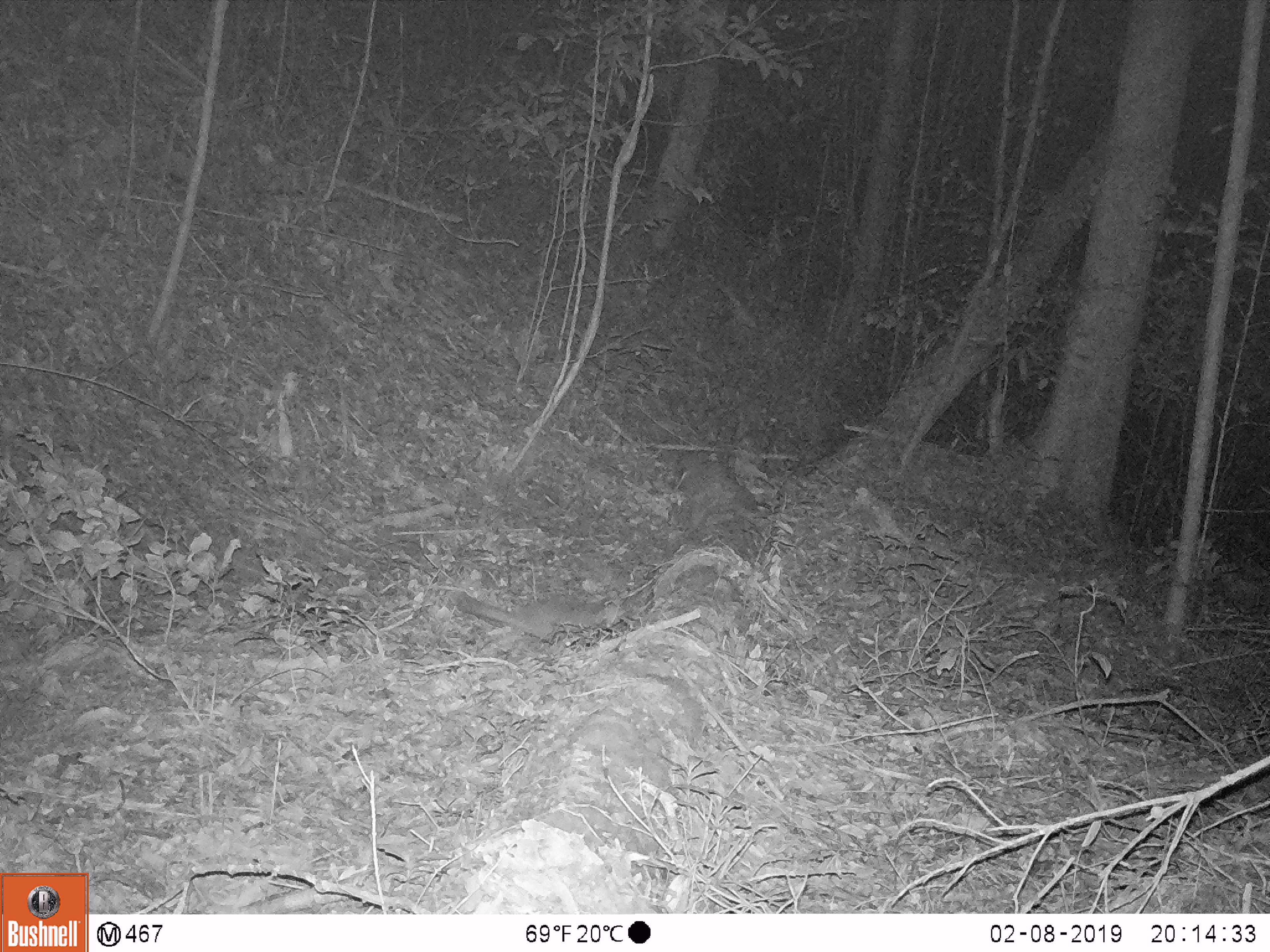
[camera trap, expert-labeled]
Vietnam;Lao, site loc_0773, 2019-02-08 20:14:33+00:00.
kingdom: Animalia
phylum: Chordata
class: Mammalia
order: Carnivora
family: Mustelidae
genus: Melogale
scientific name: Melogale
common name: ferret badger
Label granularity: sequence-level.